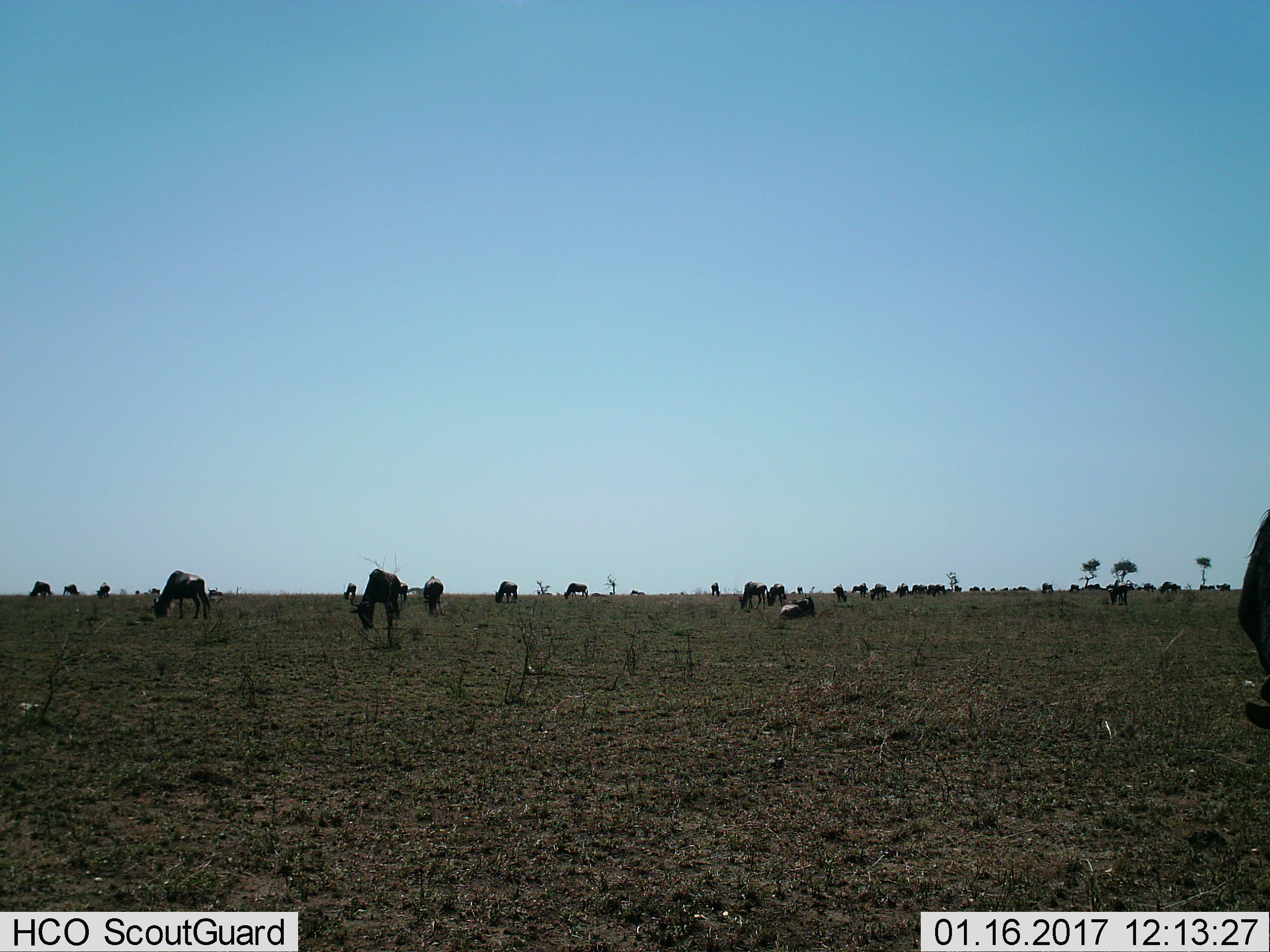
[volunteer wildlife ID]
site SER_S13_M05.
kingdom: Animalia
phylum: Chordata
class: Mammalia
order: Artiodactyla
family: Bovidae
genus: Connochaetes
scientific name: Connochaetes taurinus taurinus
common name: blue wildebeest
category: wildebeestblue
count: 11-50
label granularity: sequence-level